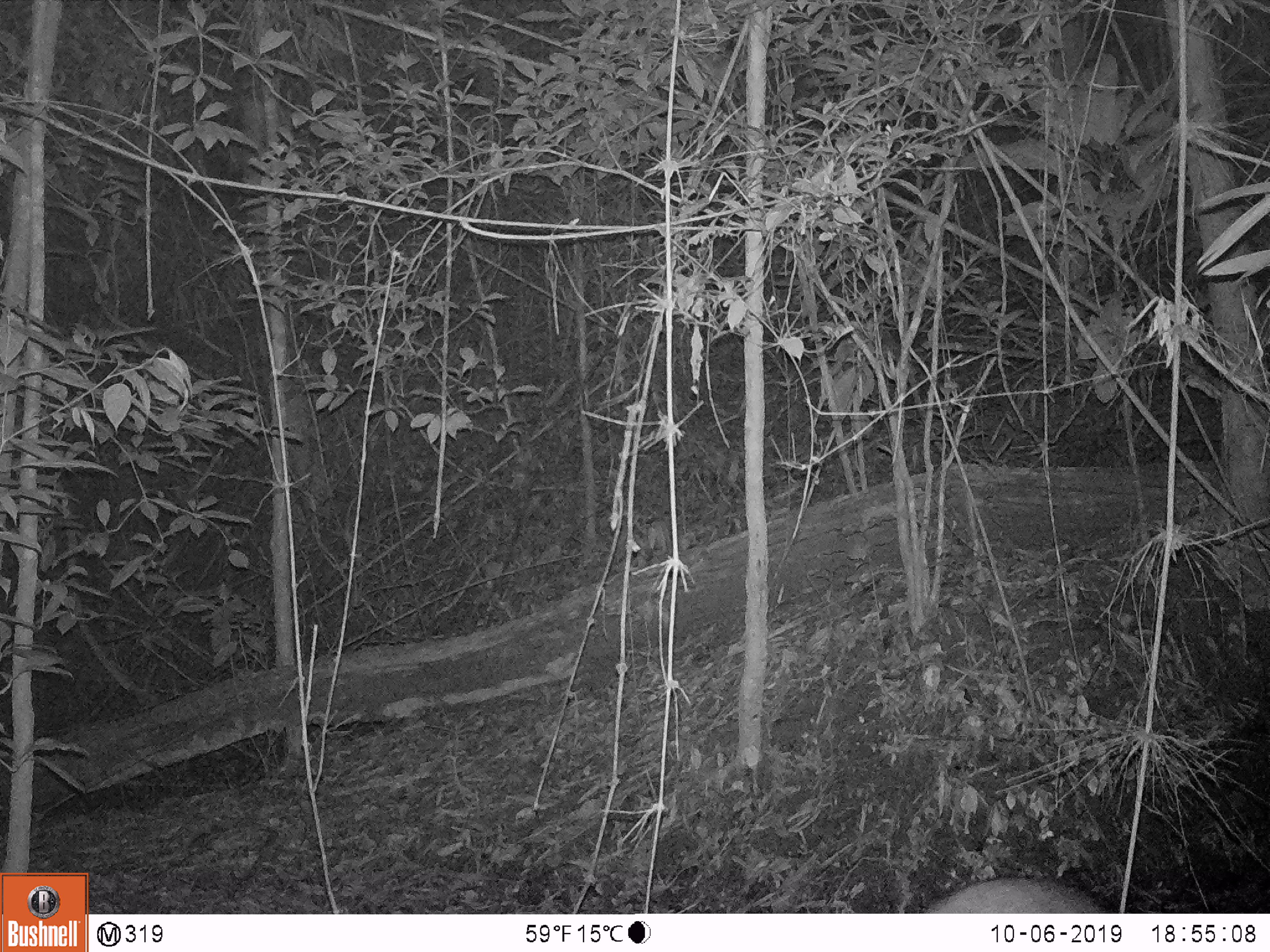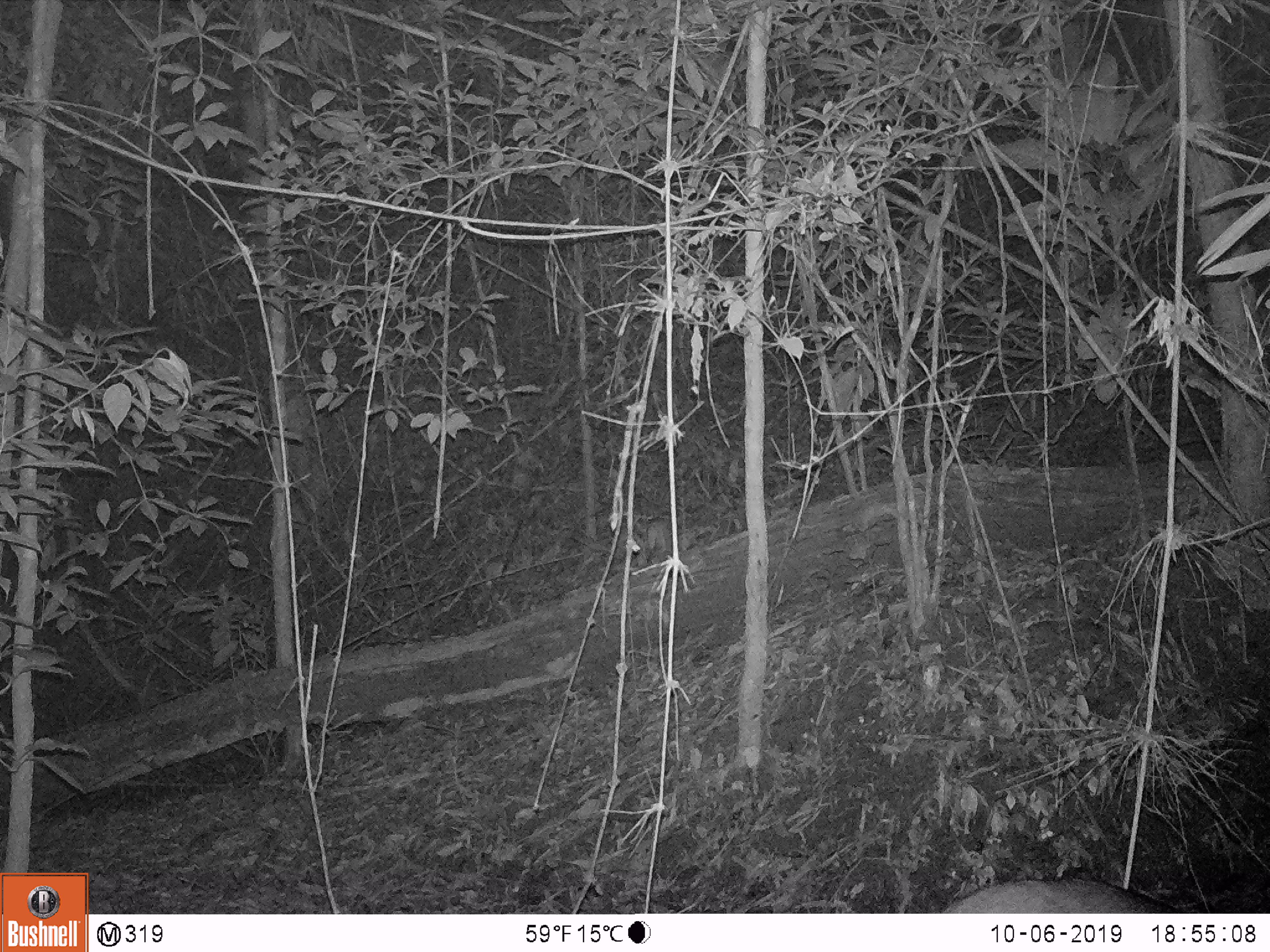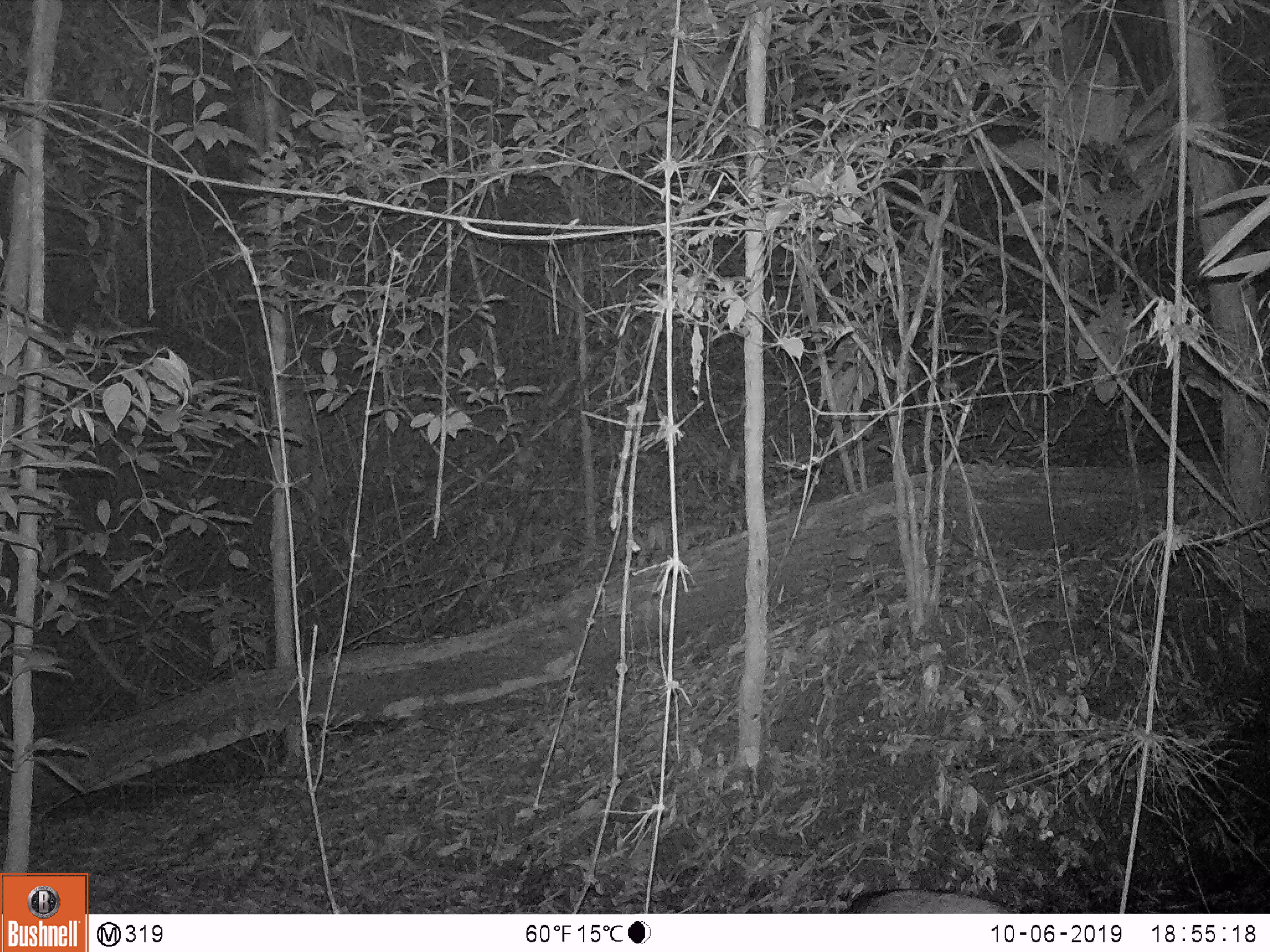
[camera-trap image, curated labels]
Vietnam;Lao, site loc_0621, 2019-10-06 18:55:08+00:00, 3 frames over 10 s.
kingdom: Animalia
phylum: Chordata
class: Mammalia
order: Artiodactyla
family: Suidae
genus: Sus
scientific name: Sus scrofa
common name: eurasian wild pig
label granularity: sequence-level